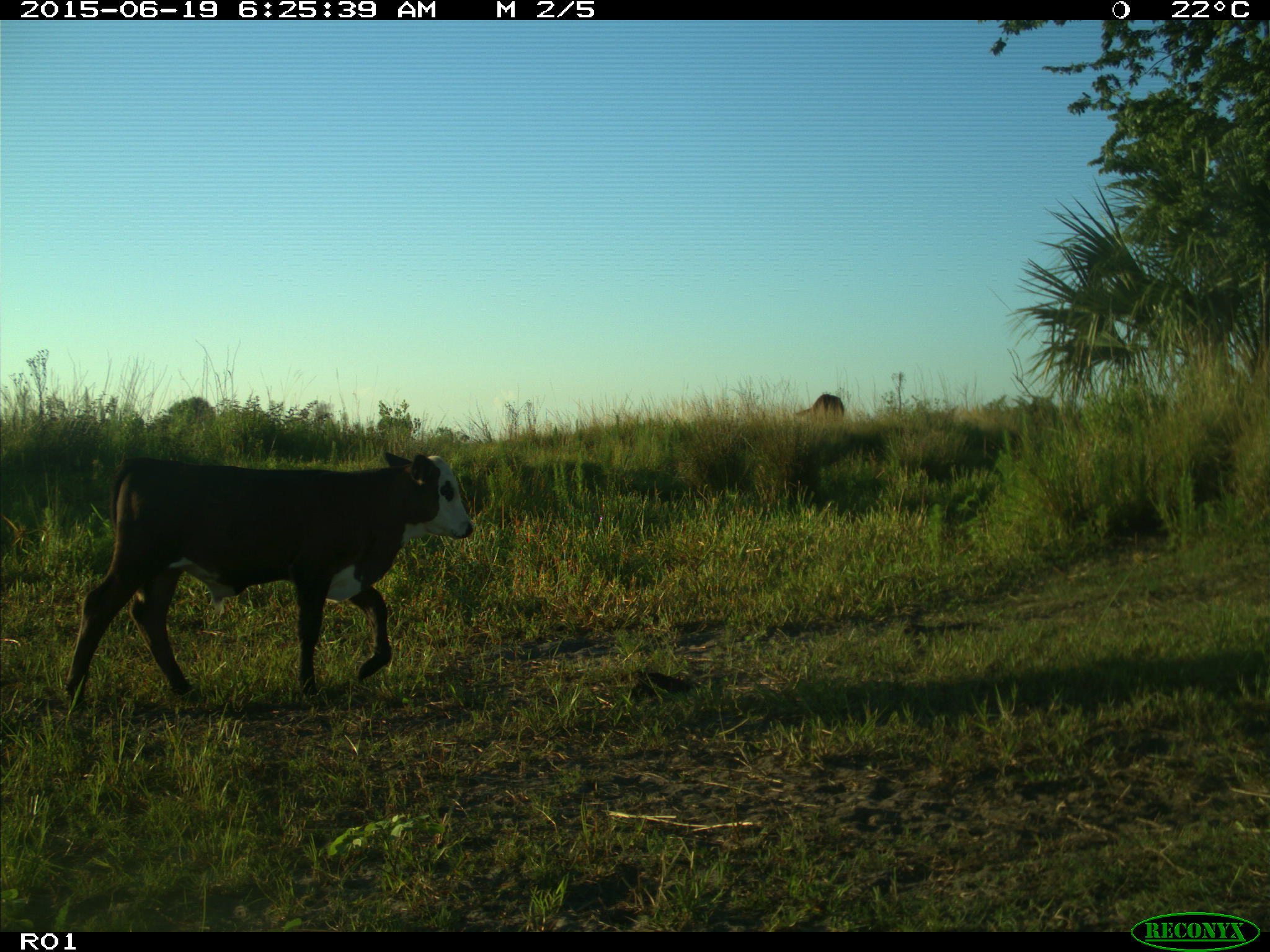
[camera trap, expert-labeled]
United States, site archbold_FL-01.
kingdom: Animalia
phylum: Chordata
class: Mammalia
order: Artiodactyla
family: Bovidae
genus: Bos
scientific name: Bos taurus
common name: domestic cow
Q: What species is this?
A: Bos taurus (domestic cow).